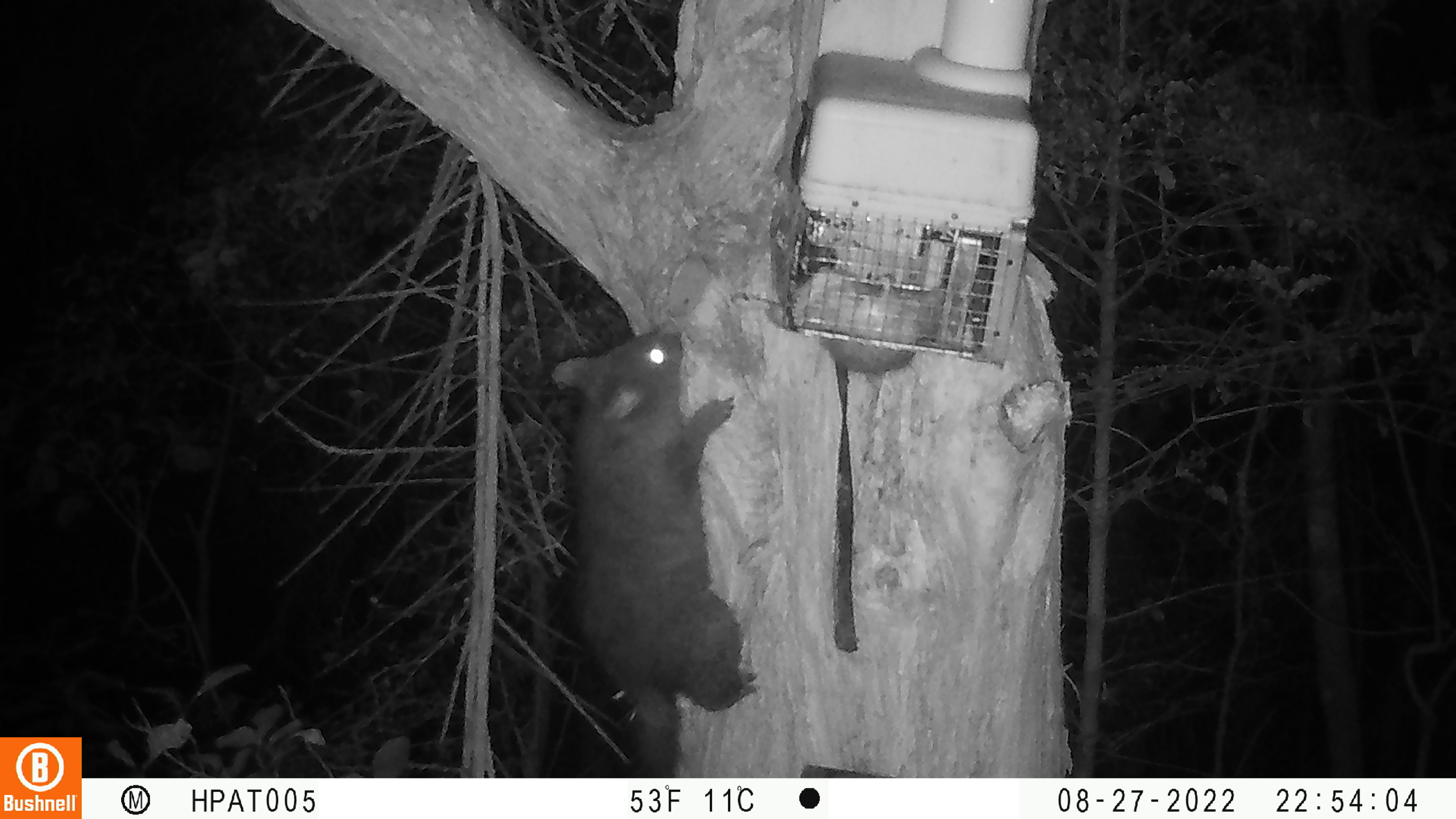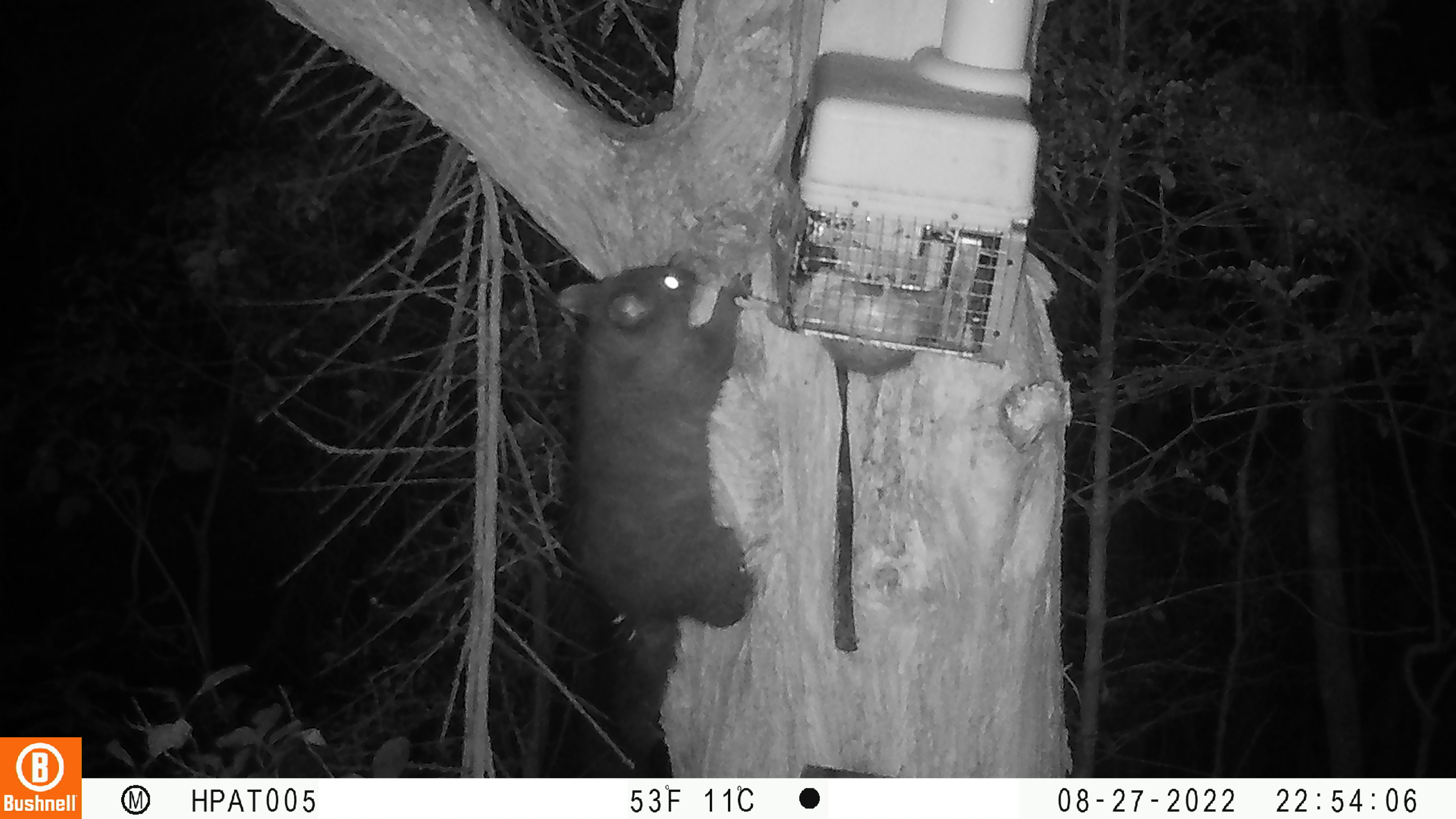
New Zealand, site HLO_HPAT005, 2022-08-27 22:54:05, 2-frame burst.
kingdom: Animalia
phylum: Chordata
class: Mammalia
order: Diprotodontia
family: Phalangeridae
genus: Trichosurus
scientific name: Trichosurus vulpecula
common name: common brushtail possum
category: possum